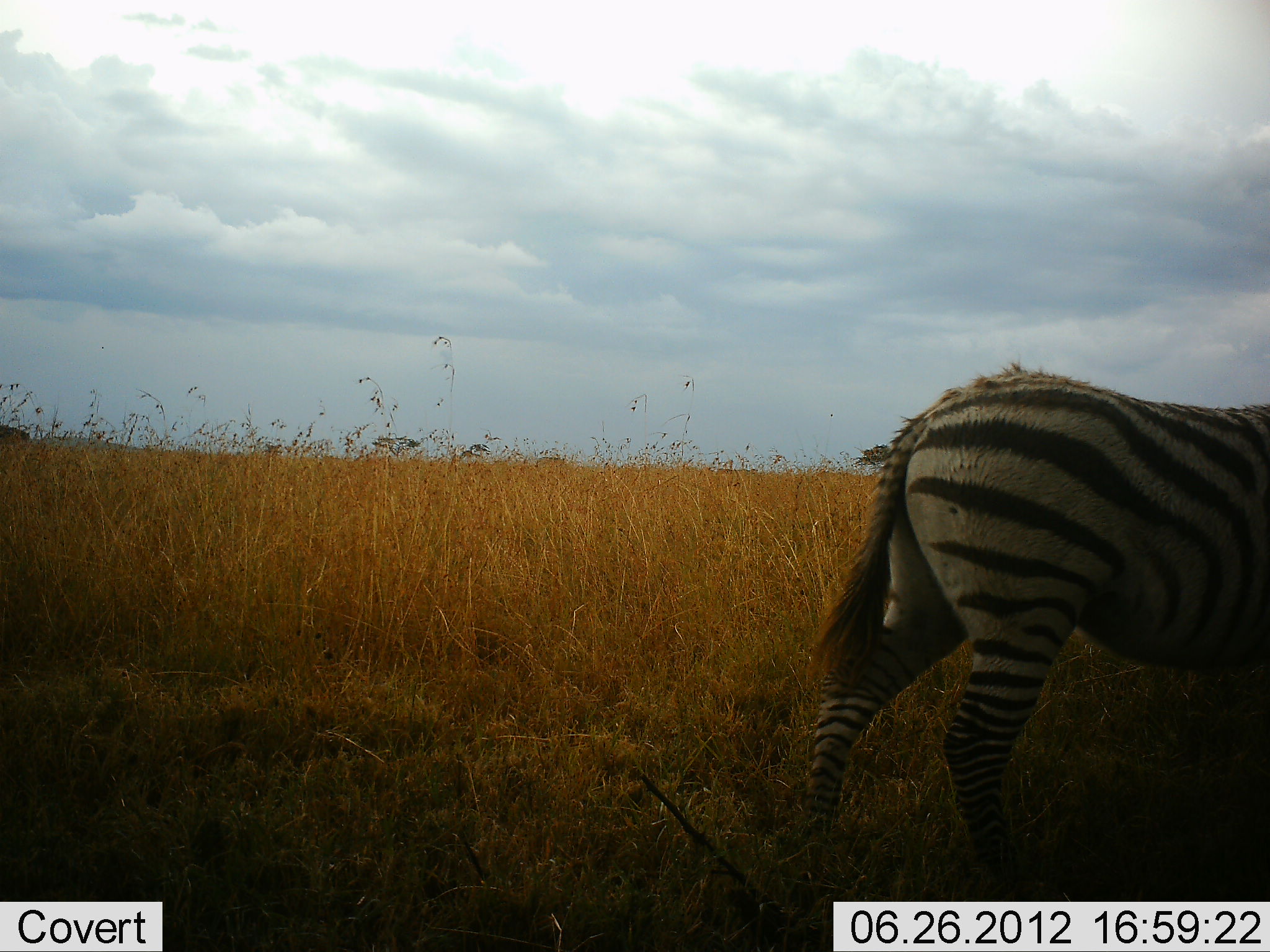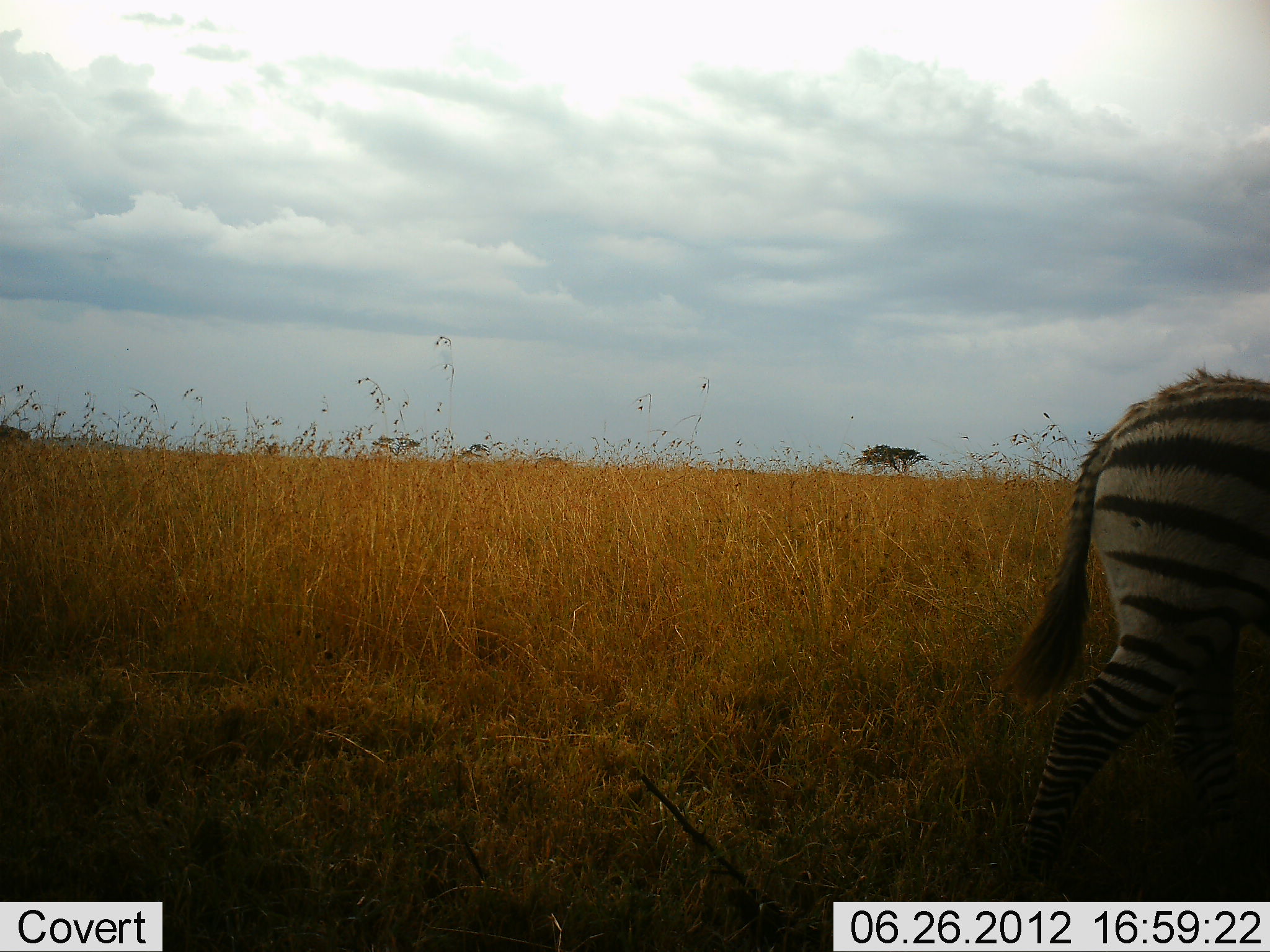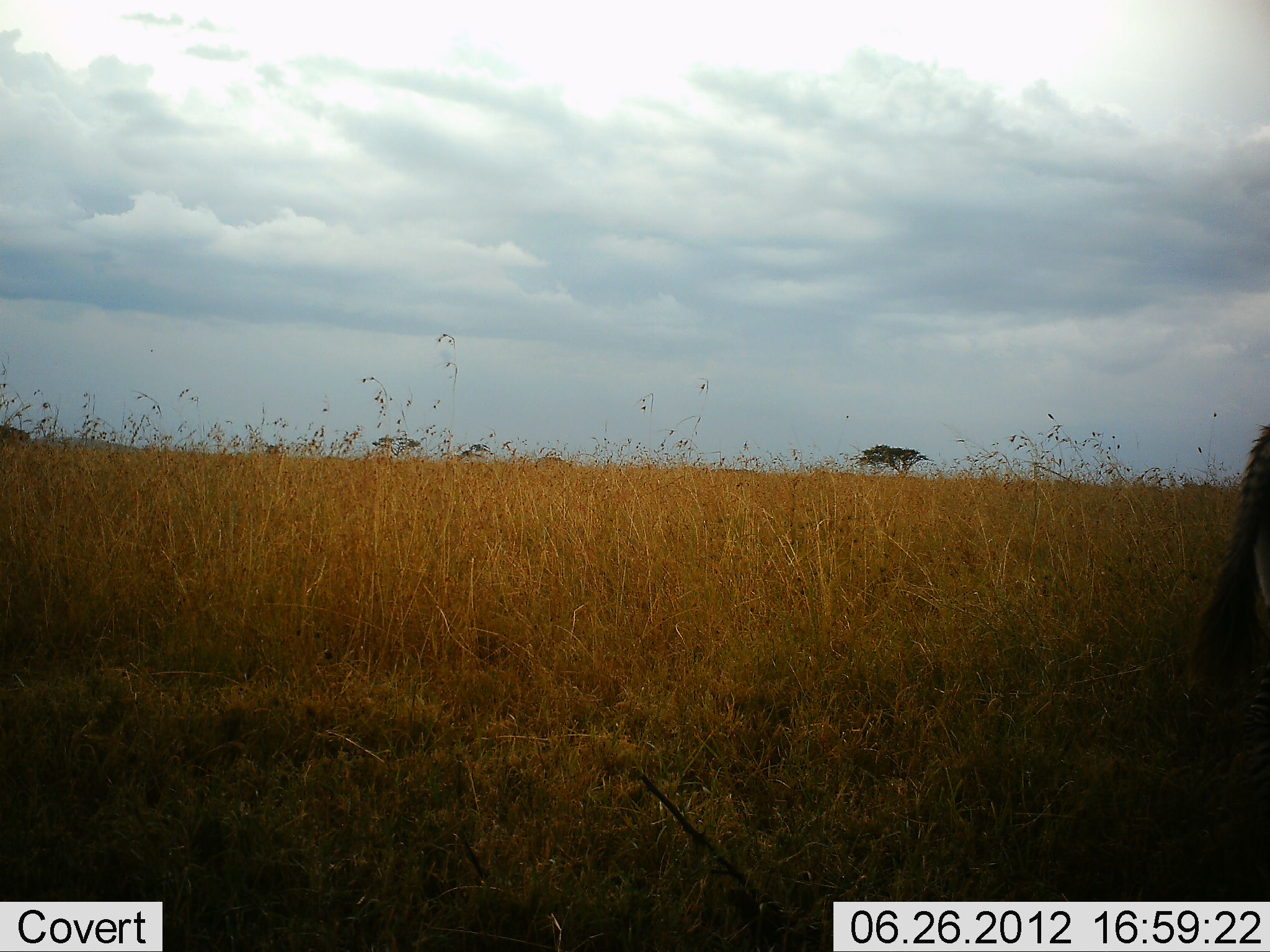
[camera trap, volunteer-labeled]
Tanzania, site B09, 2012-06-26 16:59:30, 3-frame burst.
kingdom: Animalia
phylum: Chordata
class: Mammalia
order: Perissodactyla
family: Equidae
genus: Equus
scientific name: Equus quagga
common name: plains zebra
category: zebra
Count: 1.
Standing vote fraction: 0%.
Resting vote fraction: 0%.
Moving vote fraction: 100%.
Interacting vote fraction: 0%.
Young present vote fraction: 20%.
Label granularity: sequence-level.